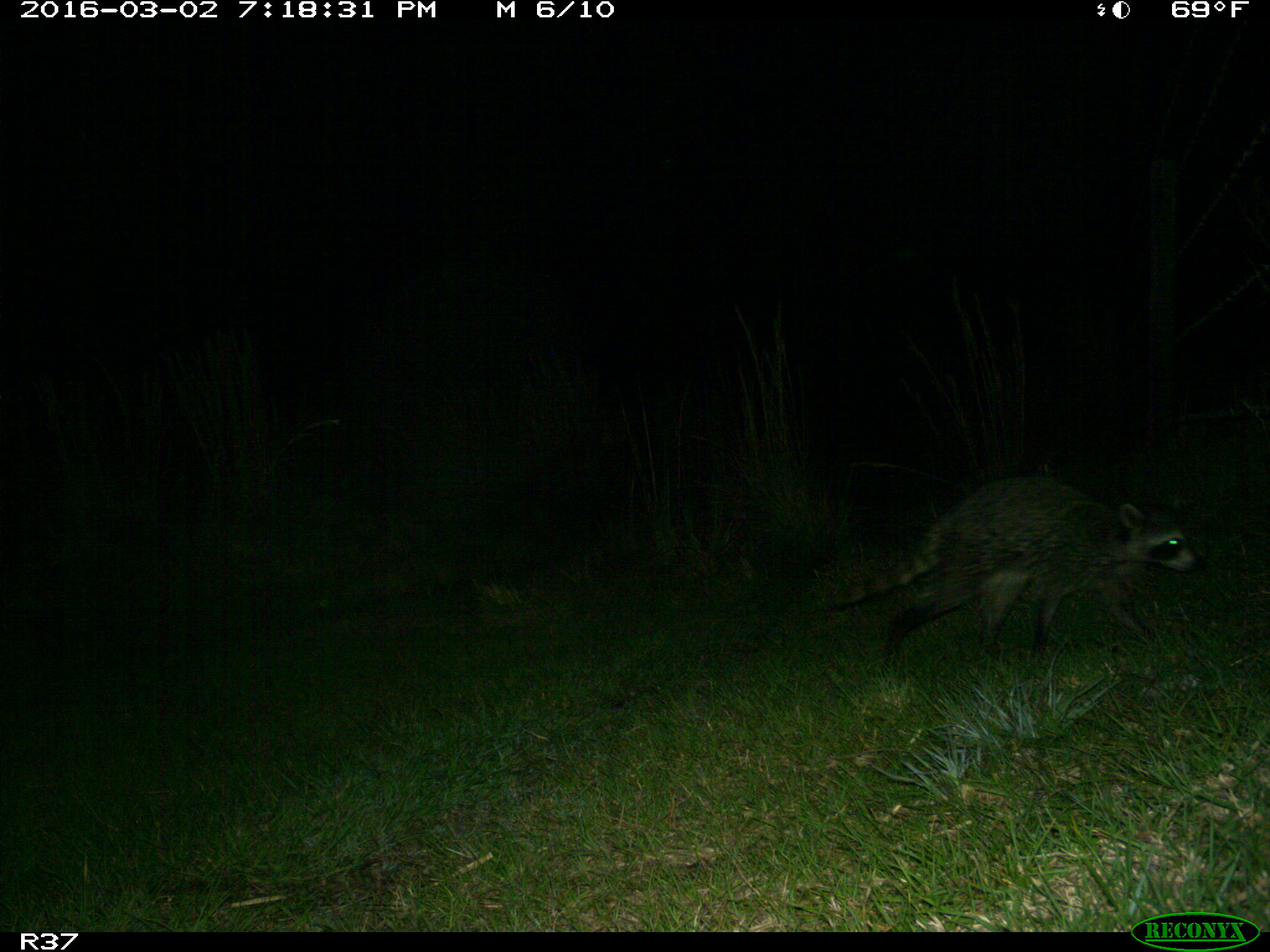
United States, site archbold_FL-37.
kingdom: Animalia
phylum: Chordata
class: Mammalia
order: Carnivora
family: Procyonidae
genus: Procyon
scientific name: Procyon lotor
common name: common raccoon